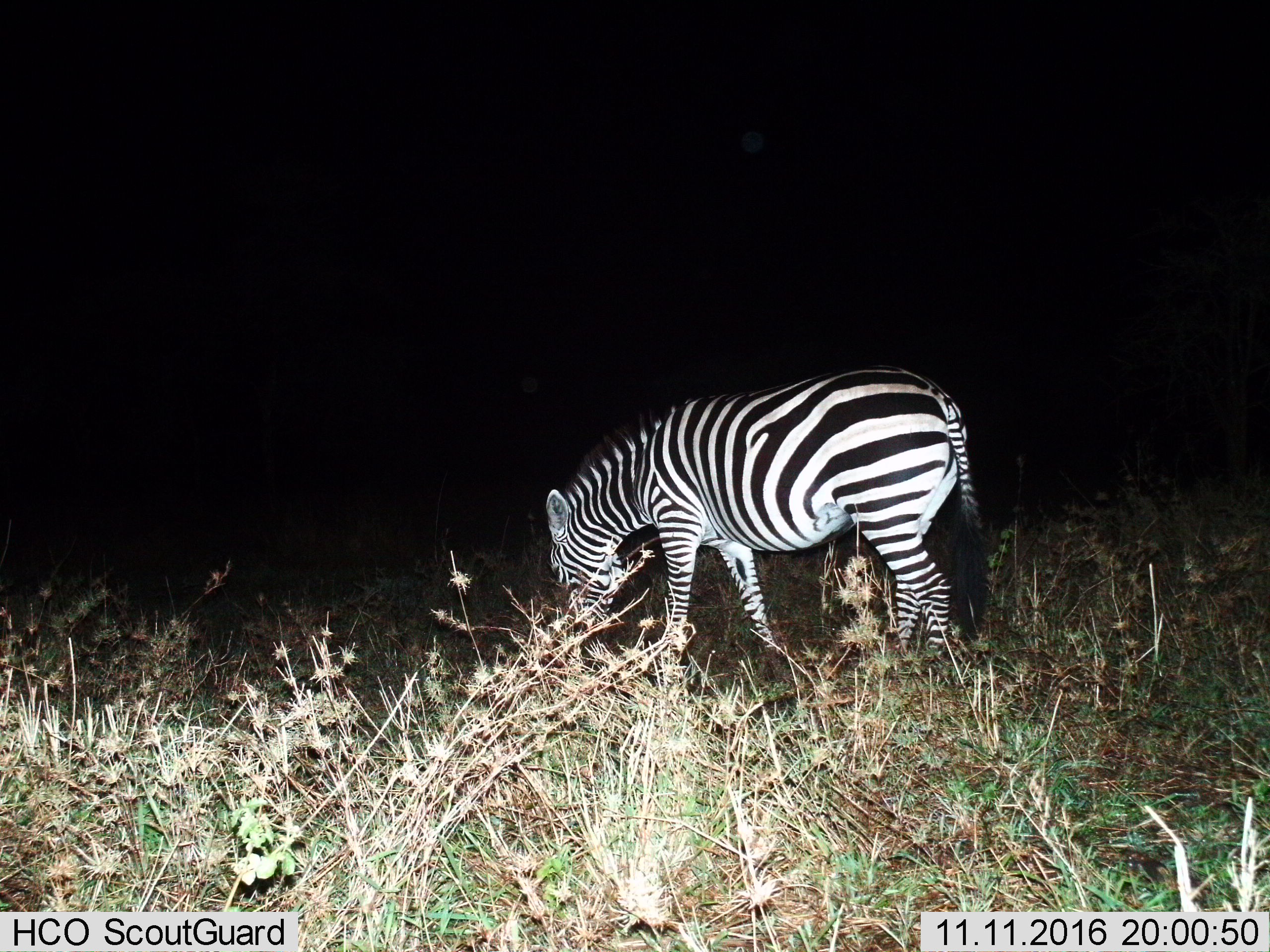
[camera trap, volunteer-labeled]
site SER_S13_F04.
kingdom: Animalia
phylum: Chordata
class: Mammalia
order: Perissodactyla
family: Equidae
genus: Equus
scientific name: Equus quagga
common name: plains zebra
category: zebraplains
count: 1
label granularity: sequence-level